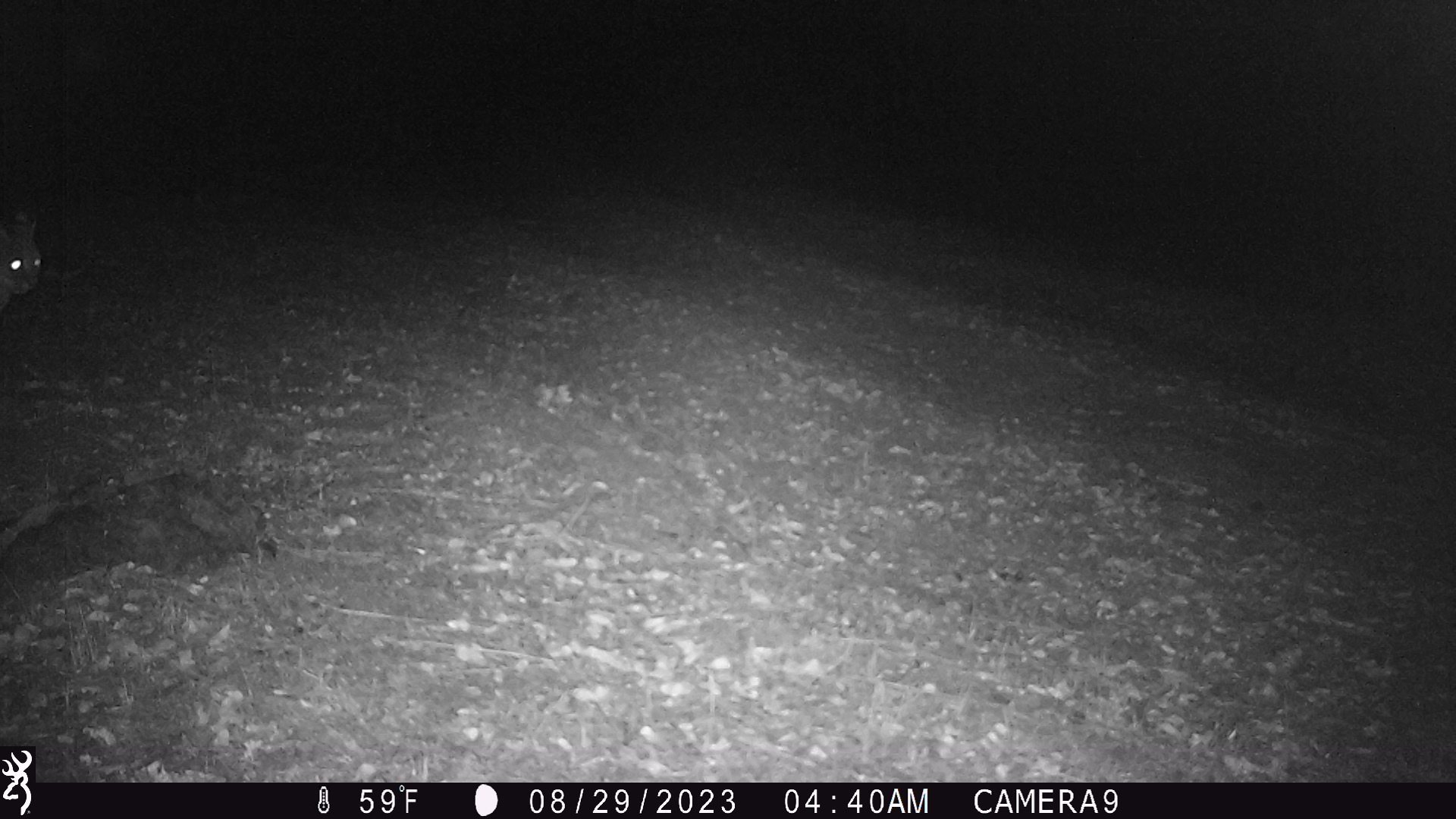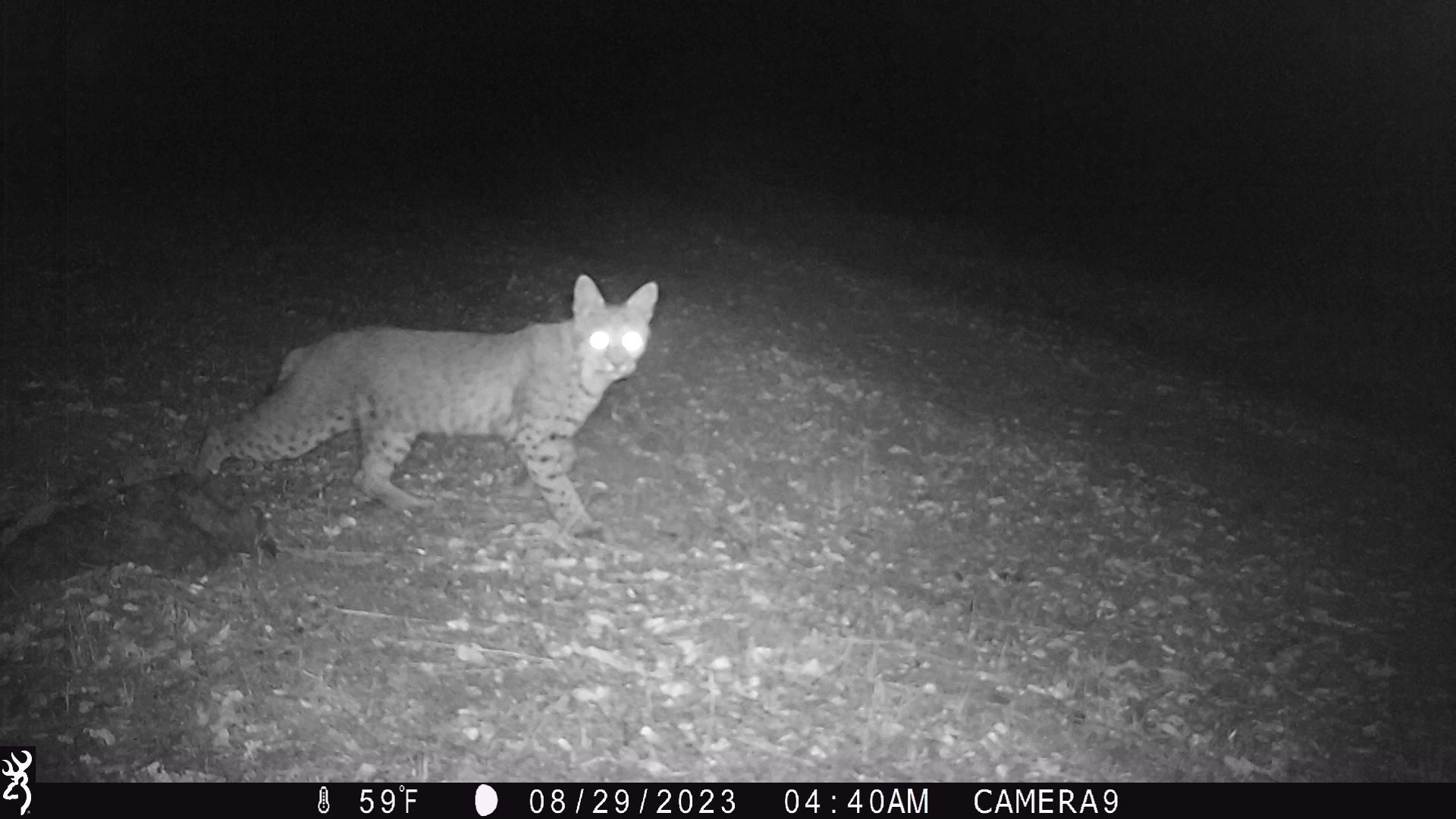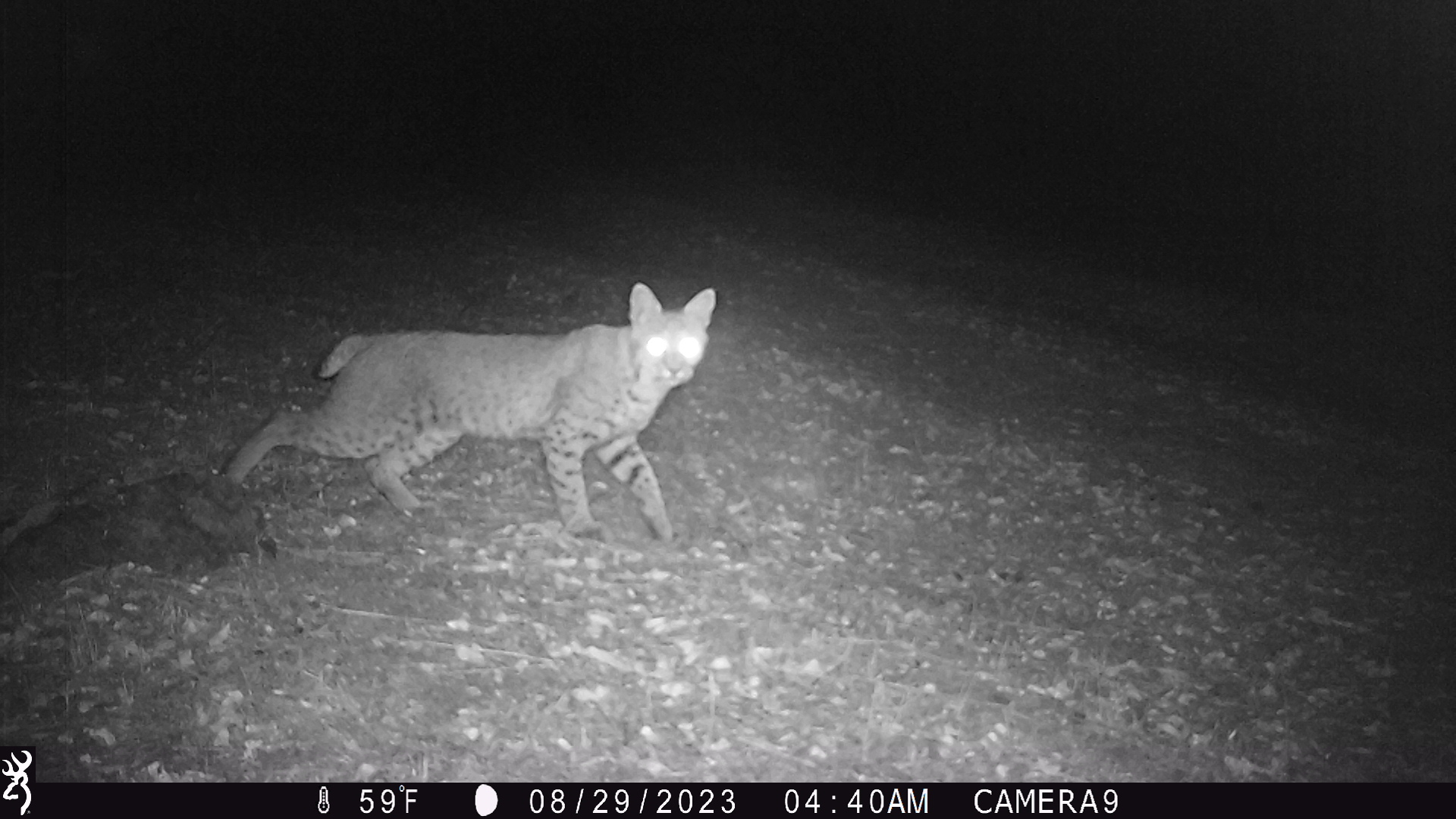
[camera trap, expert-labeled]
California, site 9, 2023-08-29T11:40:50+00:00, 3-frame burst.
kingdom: Animalia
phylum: Chordata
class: Mammalia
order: Carnivora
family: Felidae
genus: Lynx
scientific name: Lynx rufus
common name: bobcat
Bobcat (Lynx rufus).